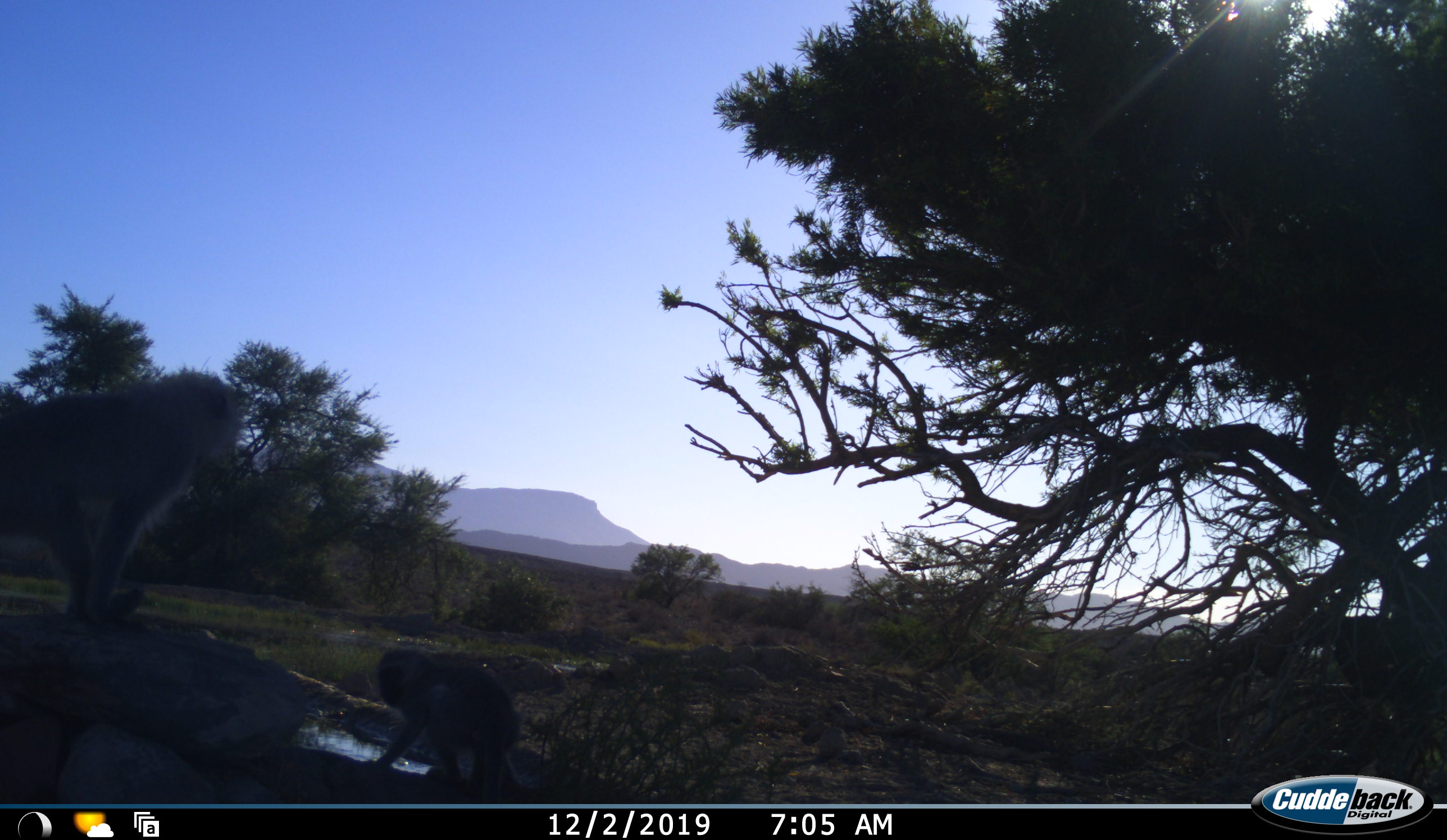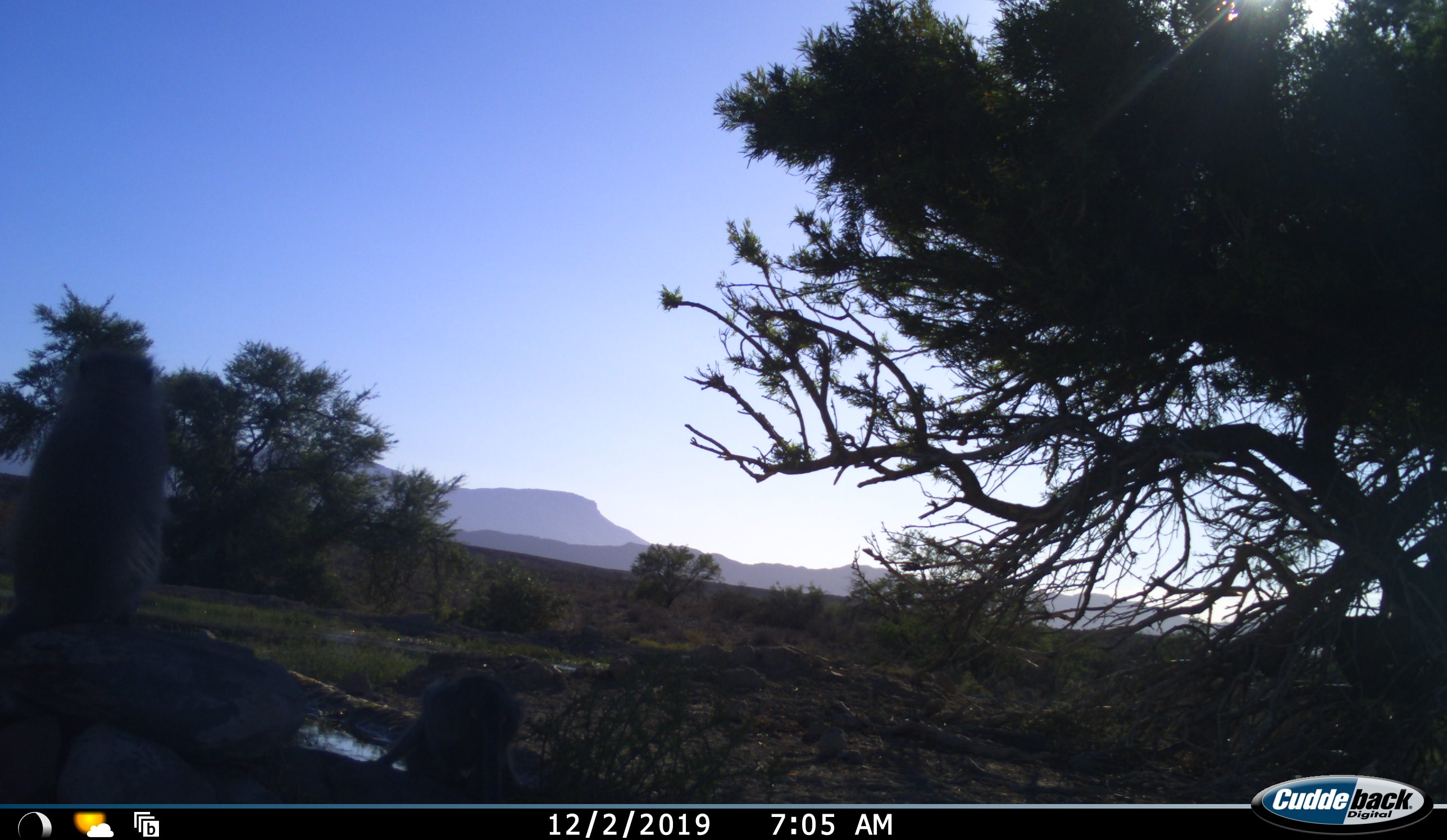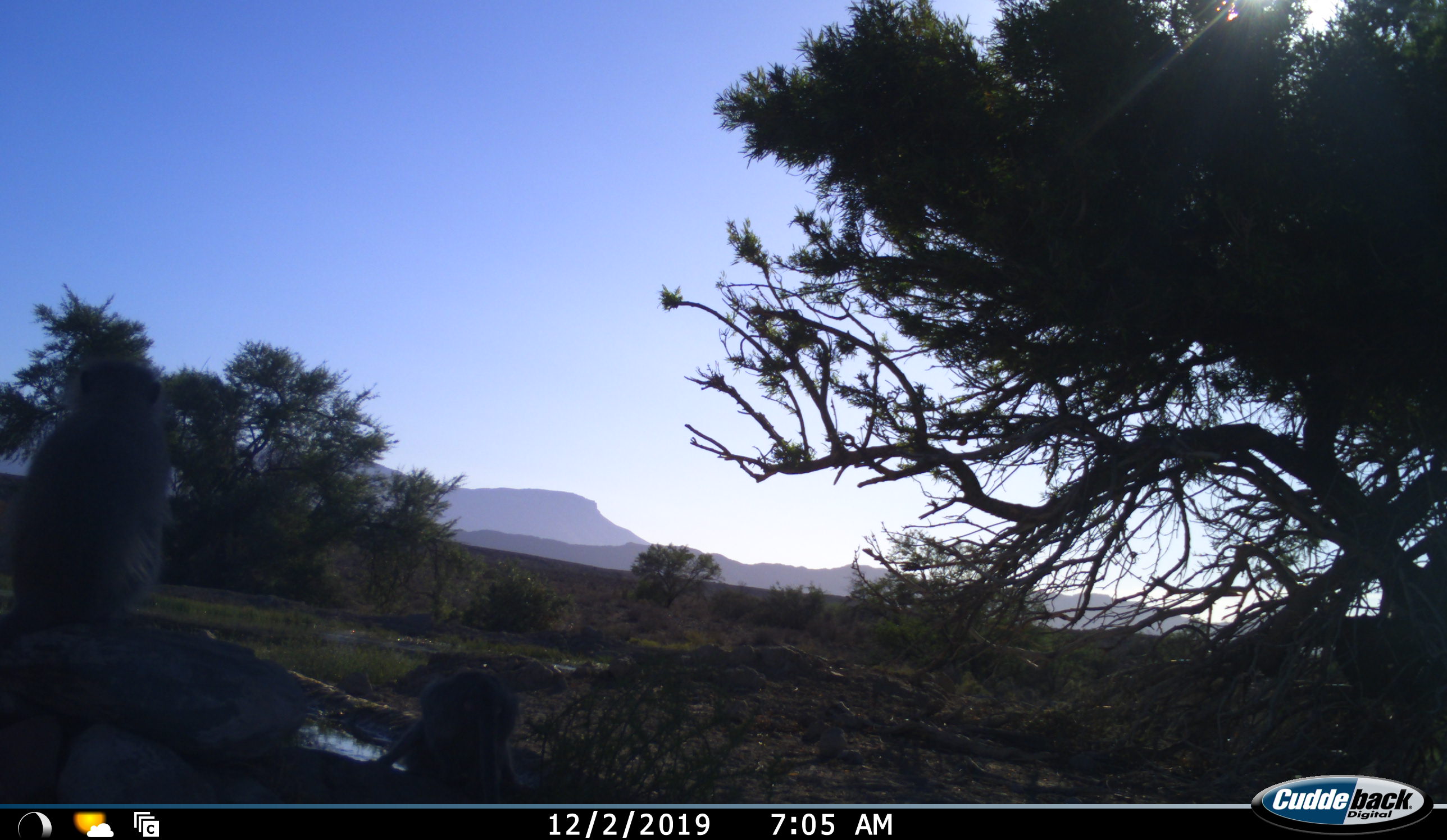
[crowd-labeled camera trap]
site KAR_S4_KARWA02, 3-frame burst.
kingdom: Animalia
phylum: Chordata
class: Mammalia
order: Primates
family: Cercopithecidae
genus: Chlorocebus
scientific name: Chlorocebus pygerythrus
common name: vervet monkey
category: monkeyvervet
Monkeyvervet (vervet monkey) (Chlorocebus pygerythrus), count 2. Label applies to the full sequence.